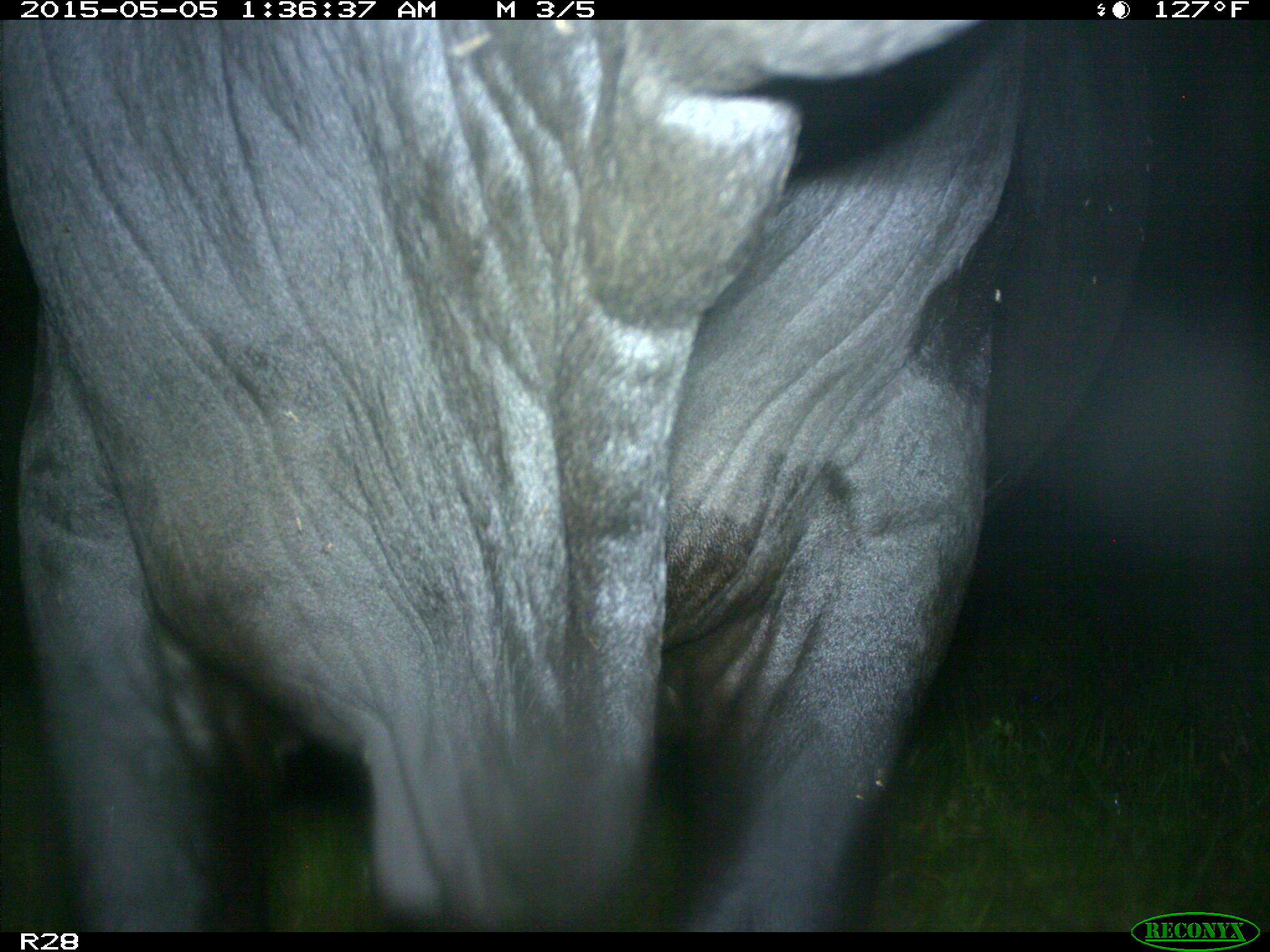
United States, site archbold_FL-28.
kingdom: Animalia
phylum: Chordata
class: Mammalia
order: Artiodactyla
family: Bovidae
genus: Bos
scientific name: Bos taurus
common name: domestic cow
Bos taurus (domestic cow).